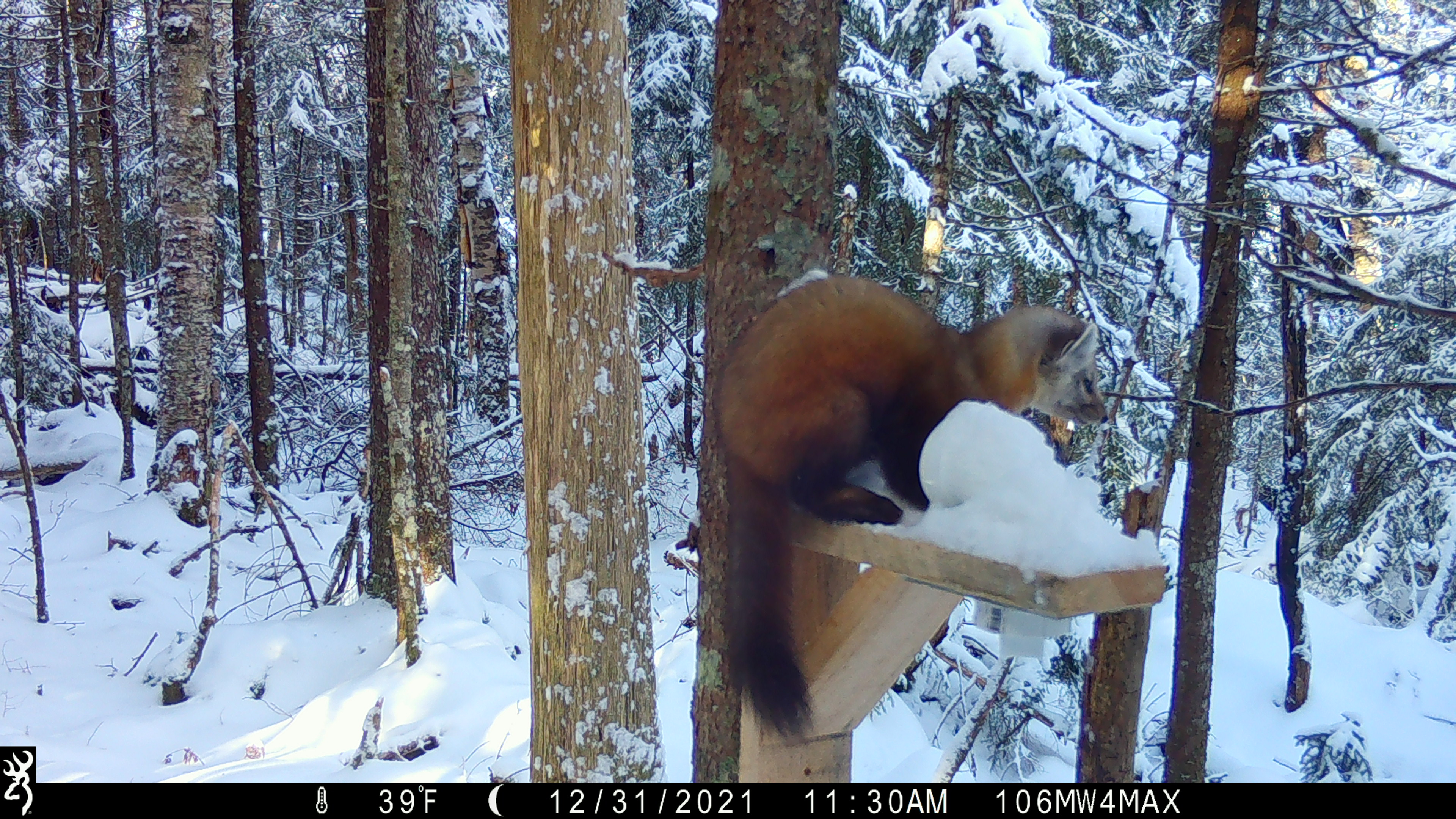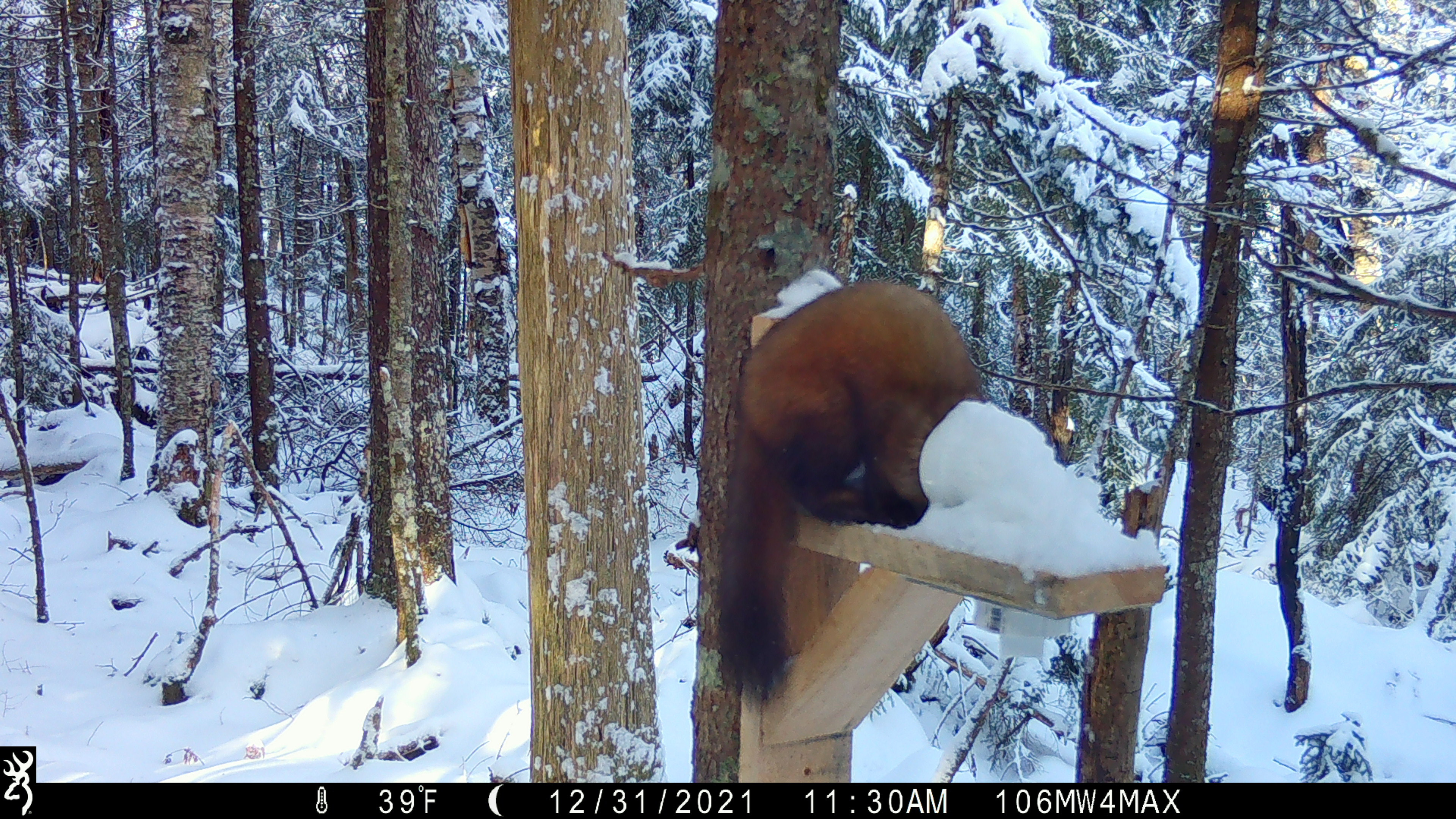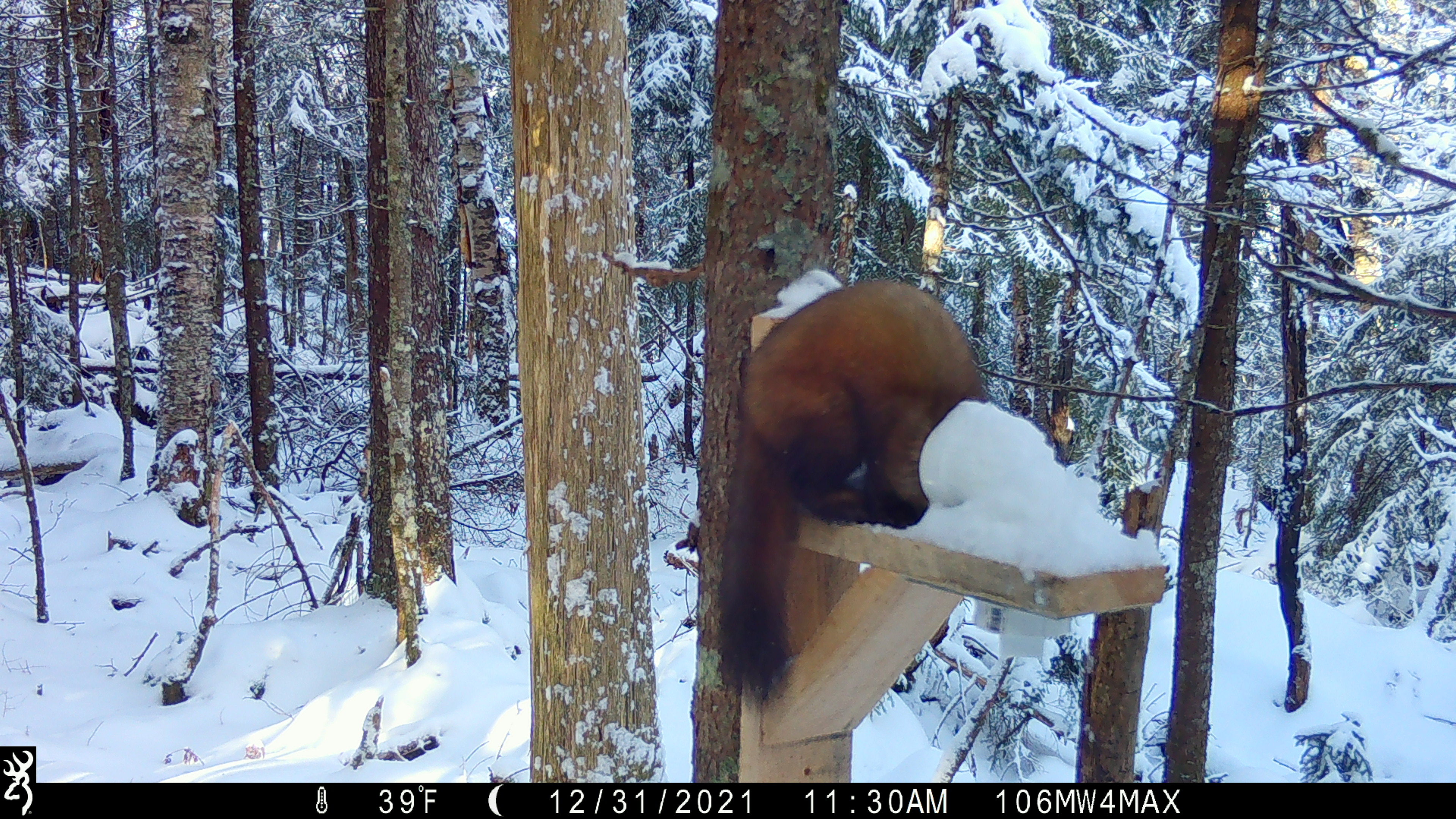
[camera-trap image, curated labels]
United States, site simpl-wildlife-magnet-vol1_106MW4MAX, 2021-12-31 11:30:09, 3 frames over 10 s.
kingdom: Animalia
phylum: Chordata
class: Mammalia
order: Carnivora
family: Mustelidae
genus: Martes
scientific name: Martes americana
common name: american marten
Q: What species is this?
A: American marten (Martes americana).